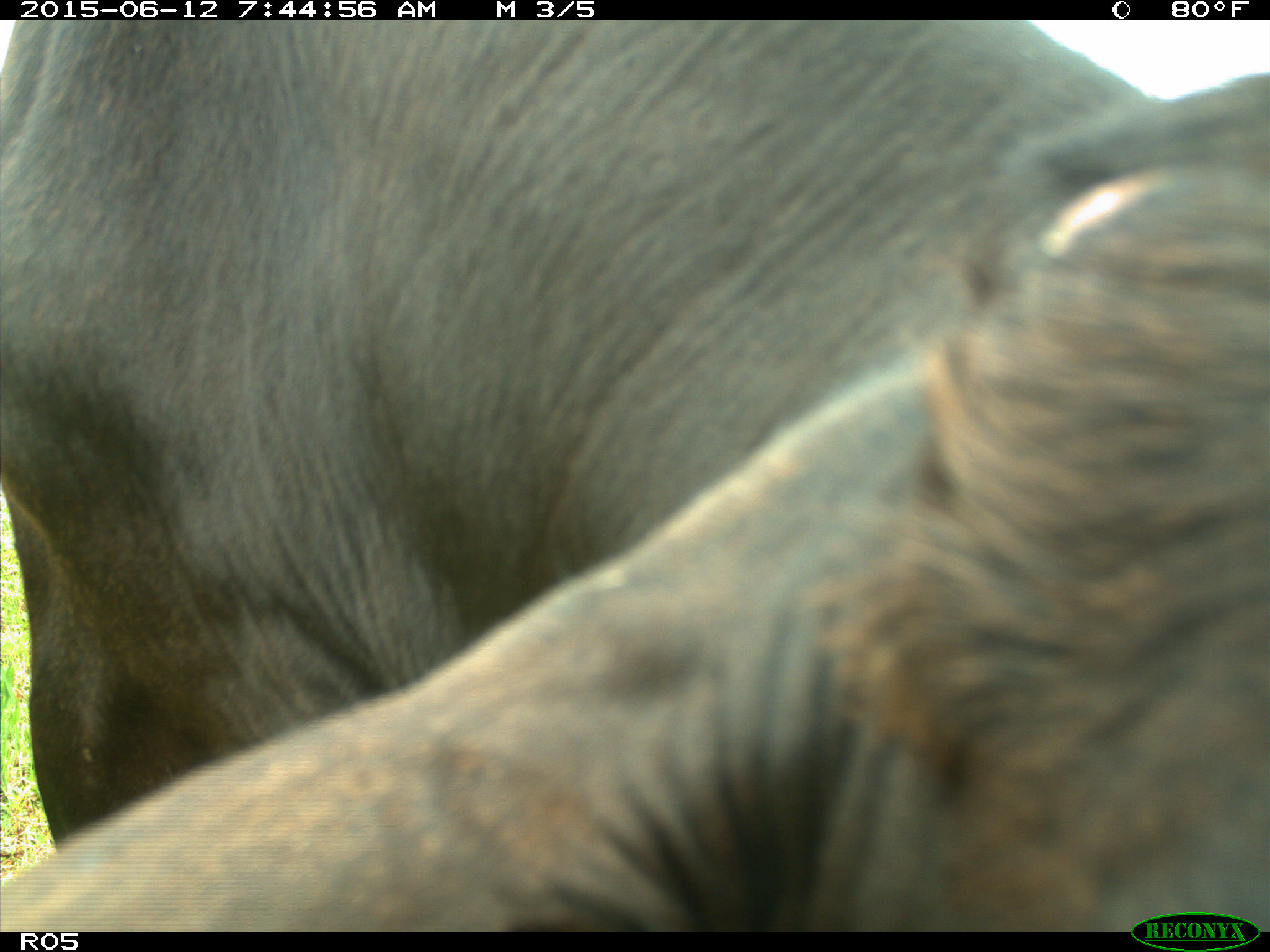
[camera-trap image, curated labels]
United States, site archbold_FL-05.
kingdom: Animalia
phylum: Chordata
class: Mammalia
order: Artiodactyla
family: Bovidae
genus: Bos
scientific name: Bos taurus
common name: domestic cow